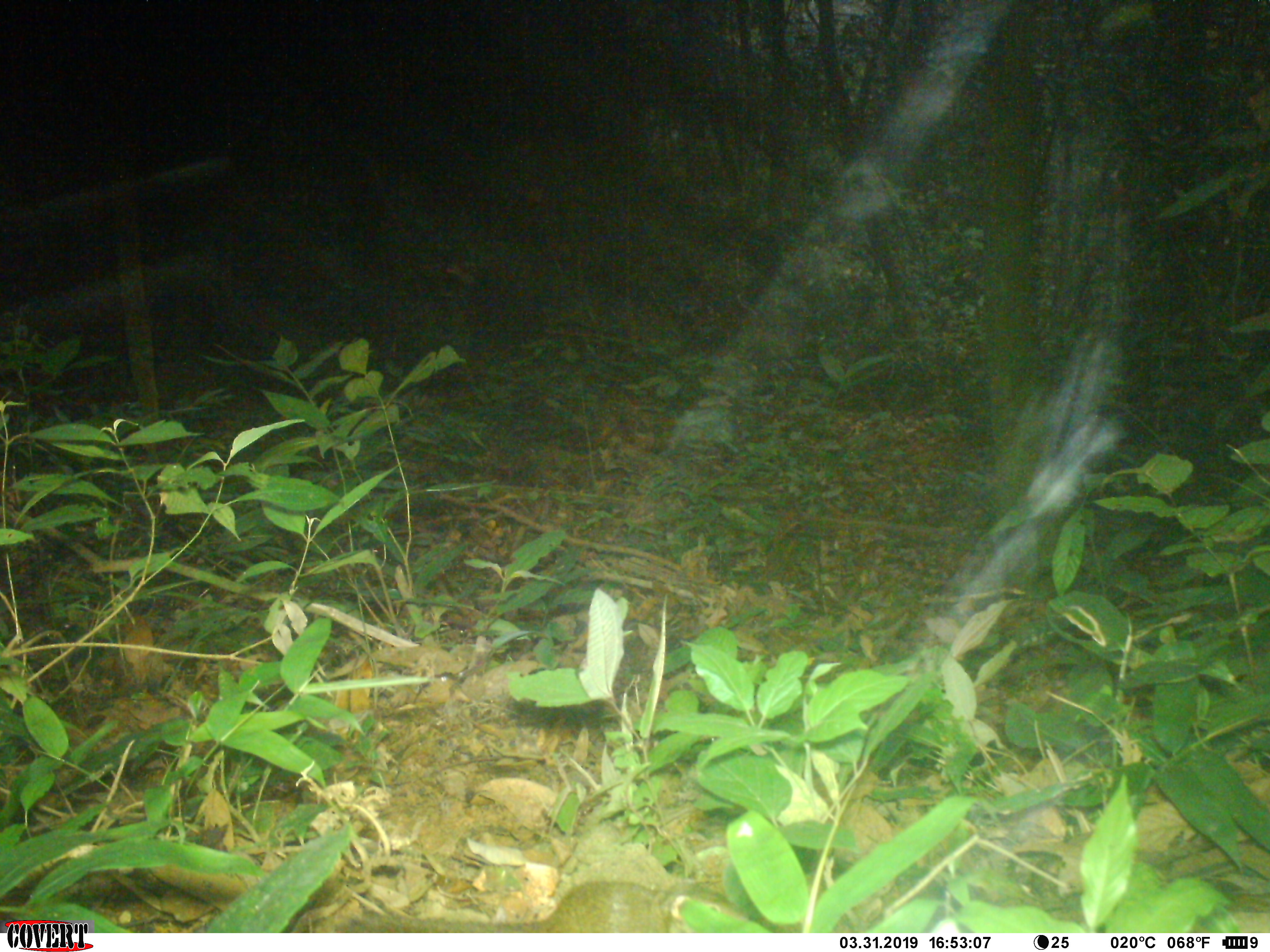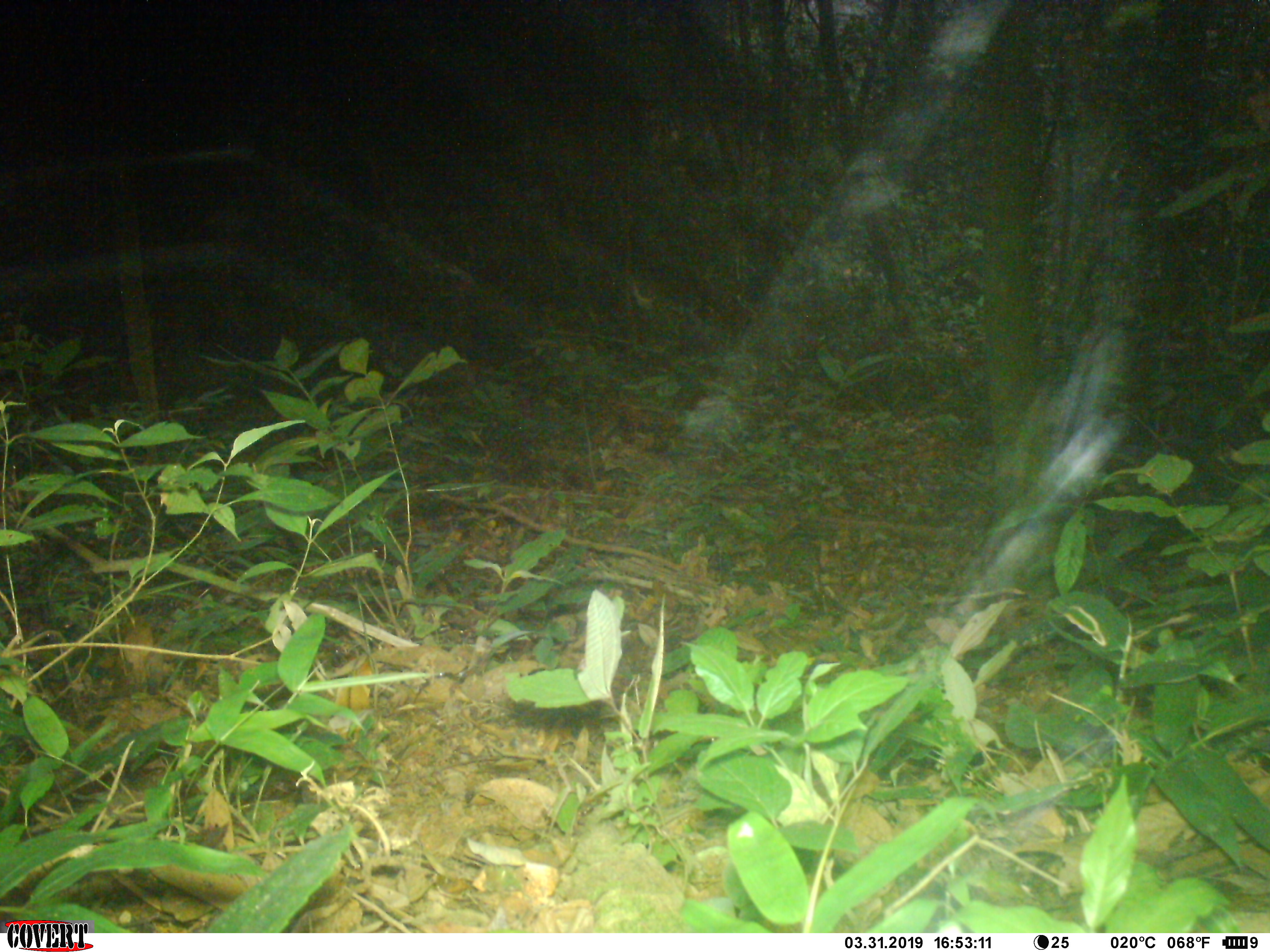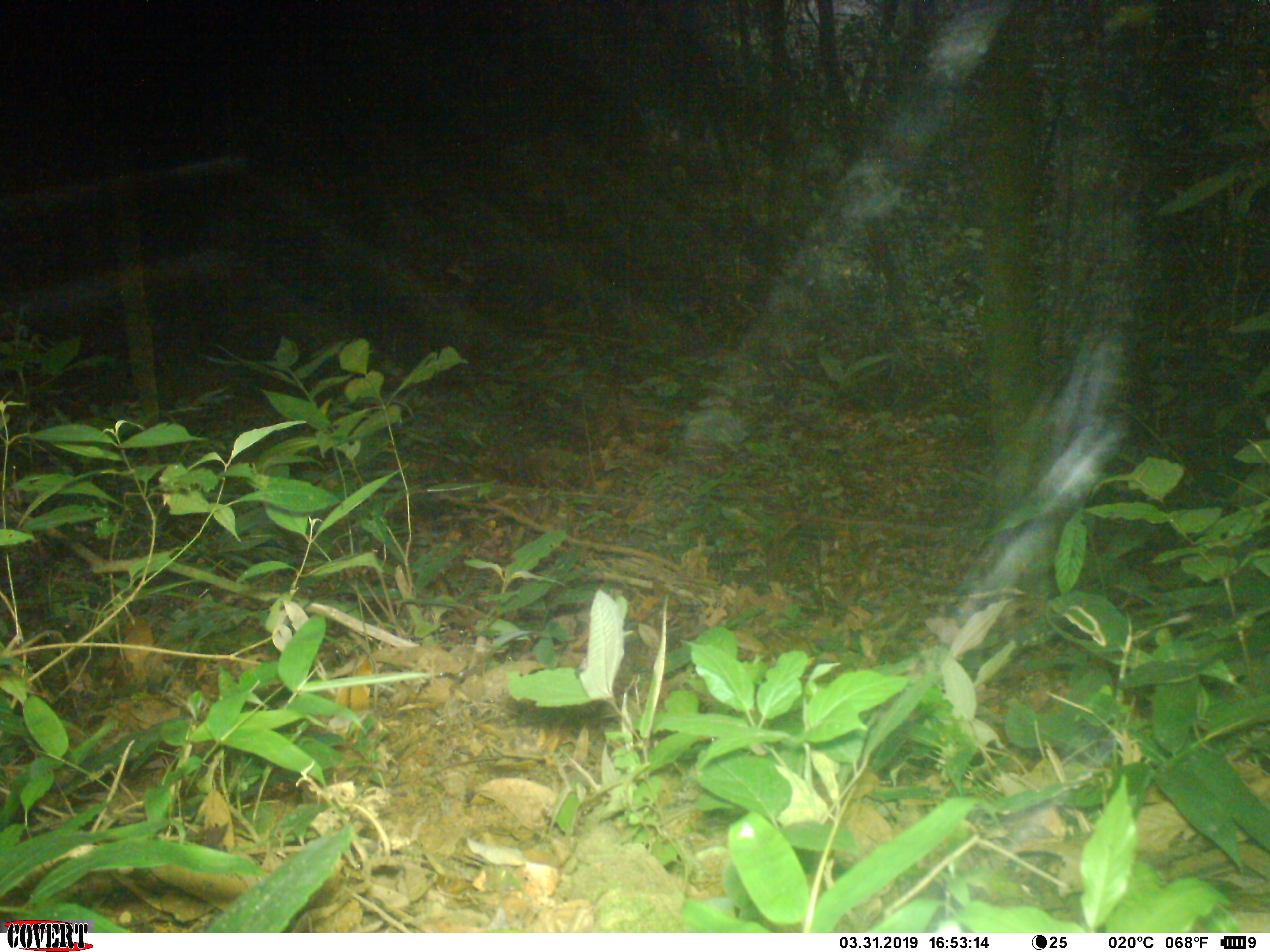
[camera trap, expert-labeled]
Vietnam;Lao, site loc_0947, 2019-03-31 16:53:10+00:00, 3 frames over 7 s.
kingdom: Animalia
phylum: Chordata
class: Mammalia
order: Scandentia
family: Tupaiidae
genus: Tupaia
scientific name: Tupaia belangeri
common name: northern treeshrew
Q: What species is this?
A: Northern treeshrew (Tupaia belangeri).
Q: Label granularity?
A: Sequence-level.